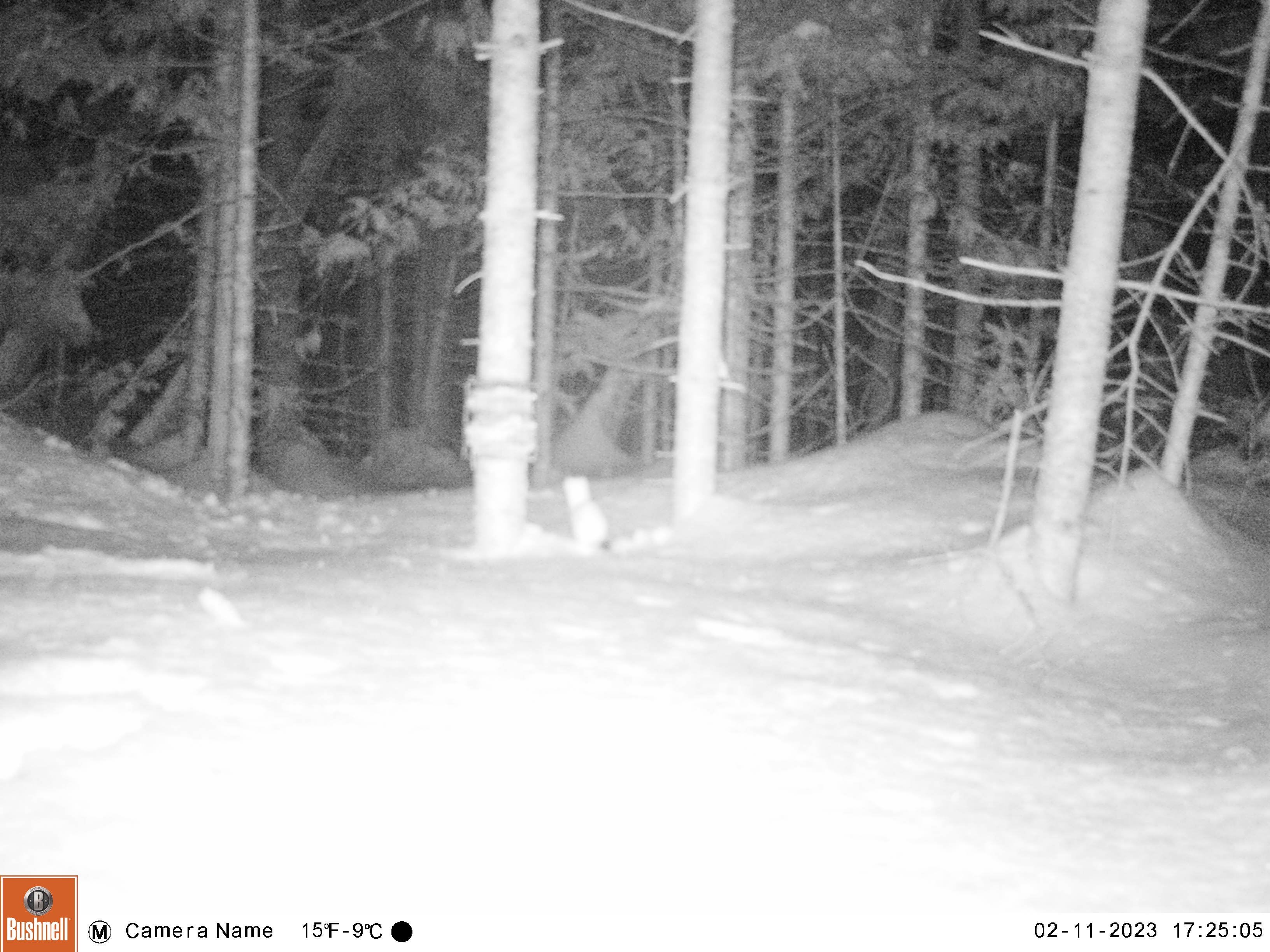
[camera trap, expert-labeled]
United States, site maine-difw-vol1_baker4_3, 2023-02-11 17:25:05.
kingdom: Animalia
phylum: Chordata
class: Mammalia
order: Carnivora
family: Mustelidae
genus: Mustela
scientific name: Mustela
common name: weasel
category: weasel sp.